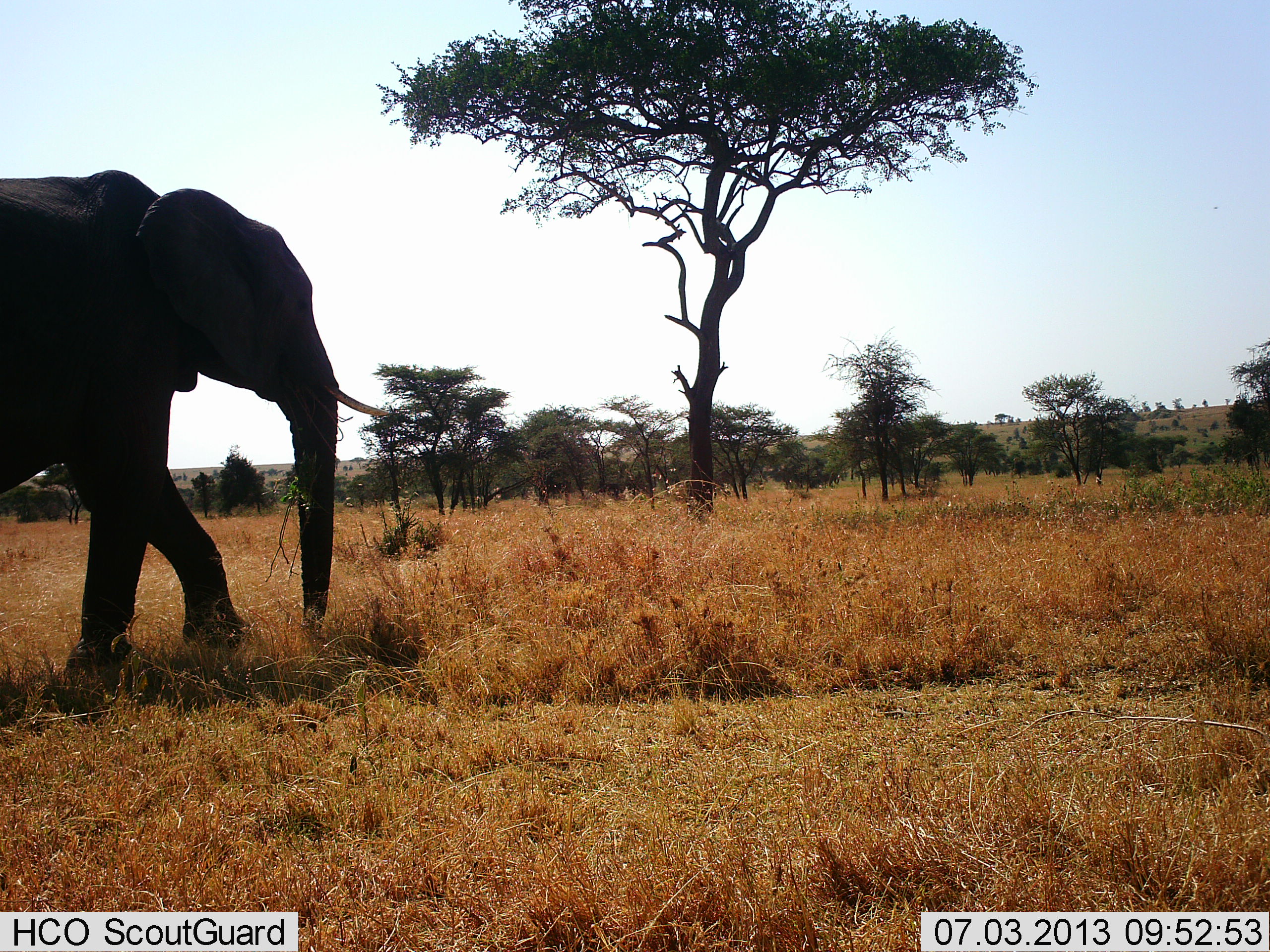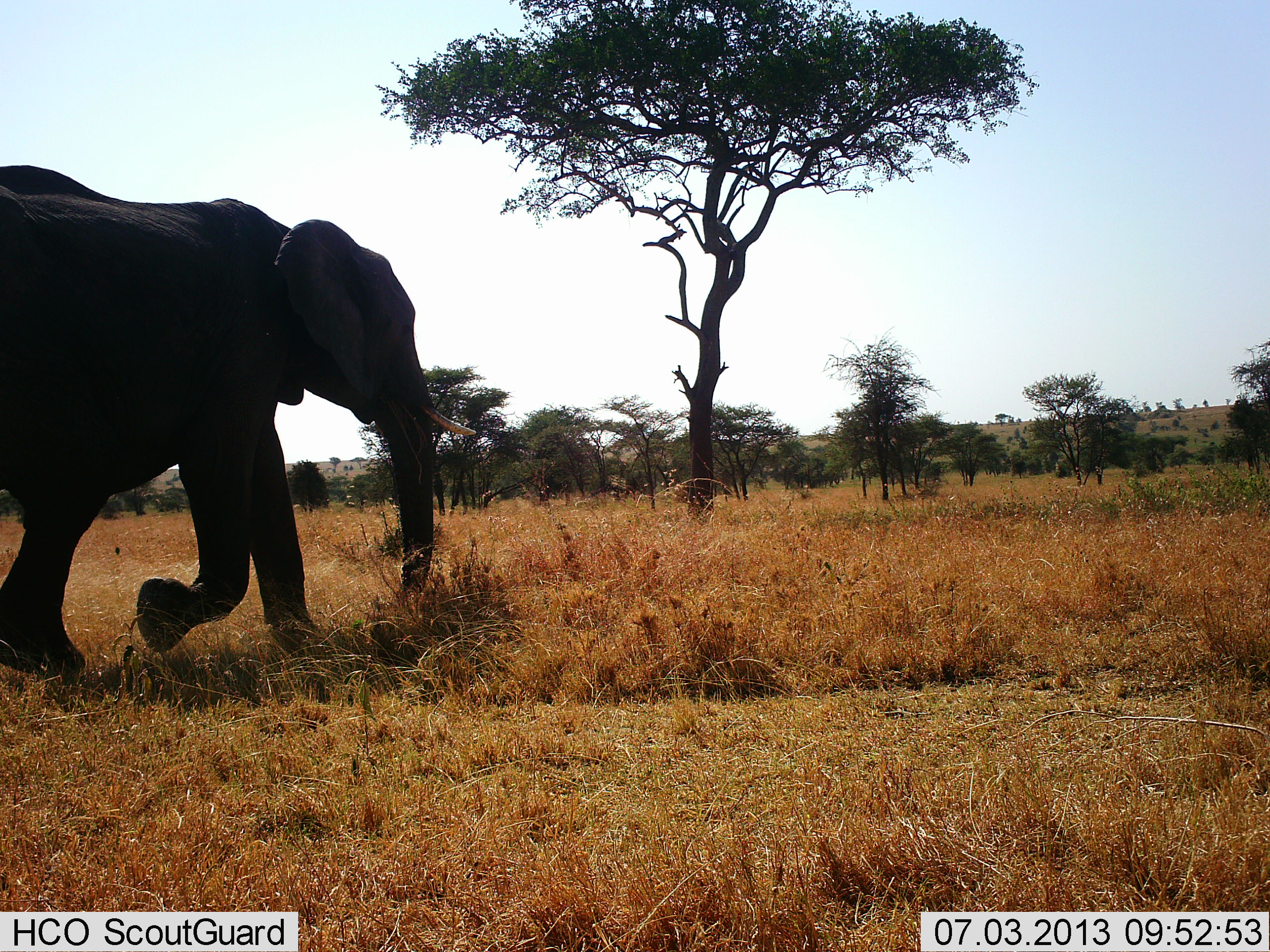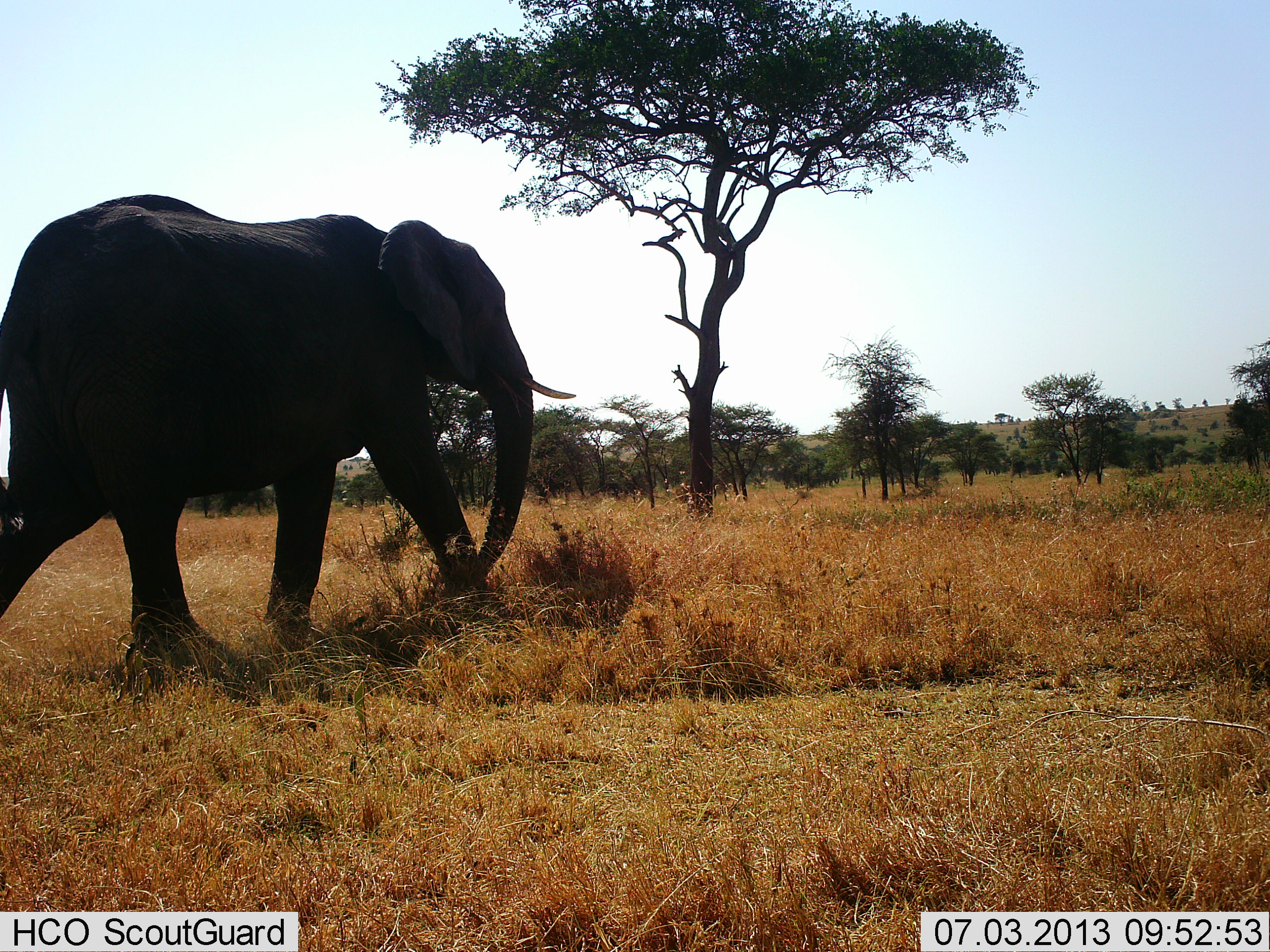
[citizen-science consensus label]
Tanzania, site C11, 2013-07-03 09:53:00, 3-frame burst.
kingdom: Animalia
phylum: Chordata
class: Mammalia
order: Proboscidea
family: Elephantidae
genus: Loxodonta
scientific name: Loxodonta africana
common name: african bush elephant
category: elephant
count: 1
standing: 0%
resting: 0%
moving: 100%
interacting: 0%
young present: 0%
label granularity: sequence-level